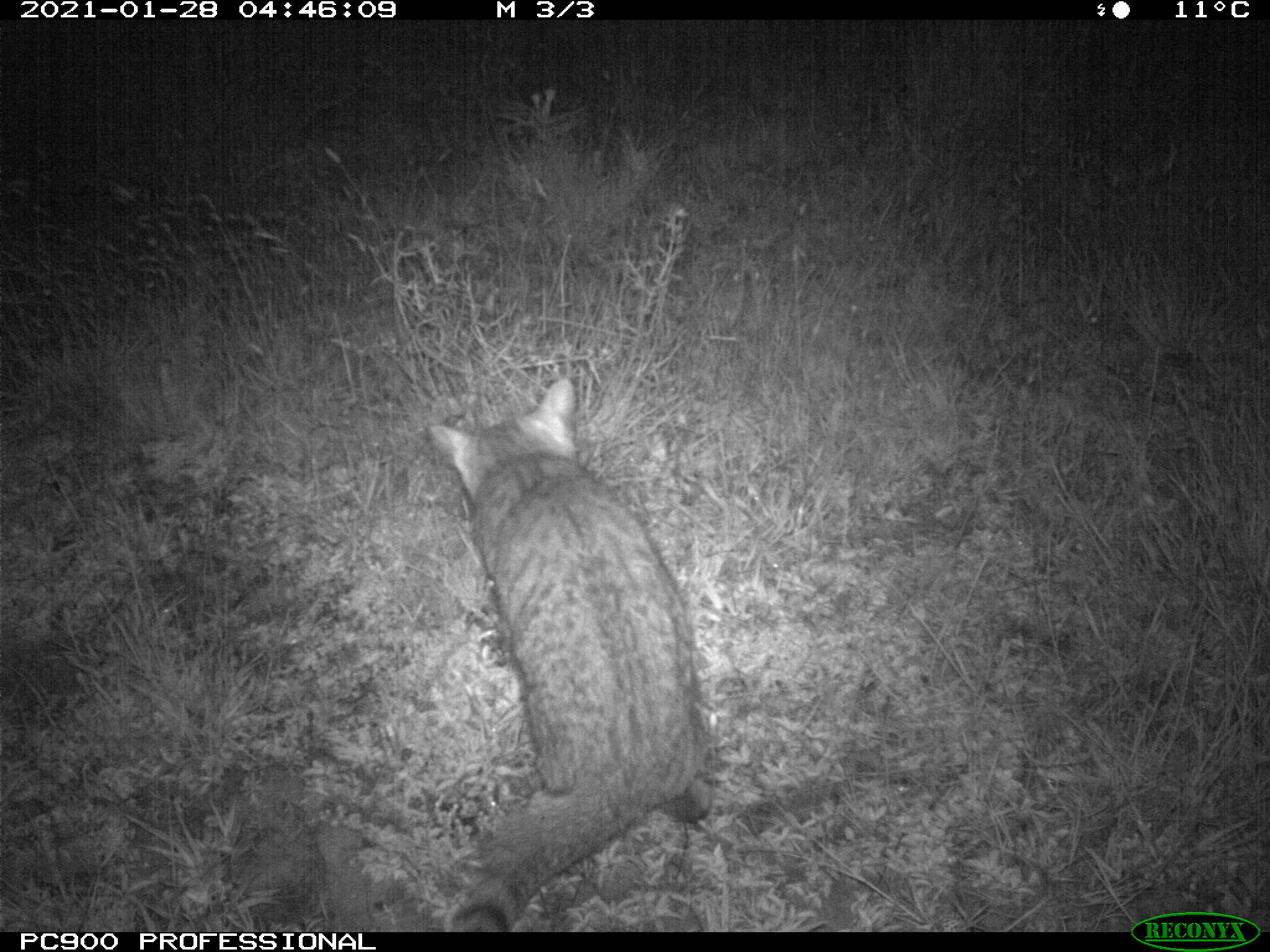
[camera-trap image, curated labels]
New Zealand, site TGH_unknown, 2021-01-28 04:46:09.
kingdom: Animalia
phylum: Chordata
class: Mammalia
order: Carnivora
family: Felidae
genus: Felis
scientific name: Felis catus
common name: domestic cat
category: cat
Cat (domestic cat) (Felis catus).